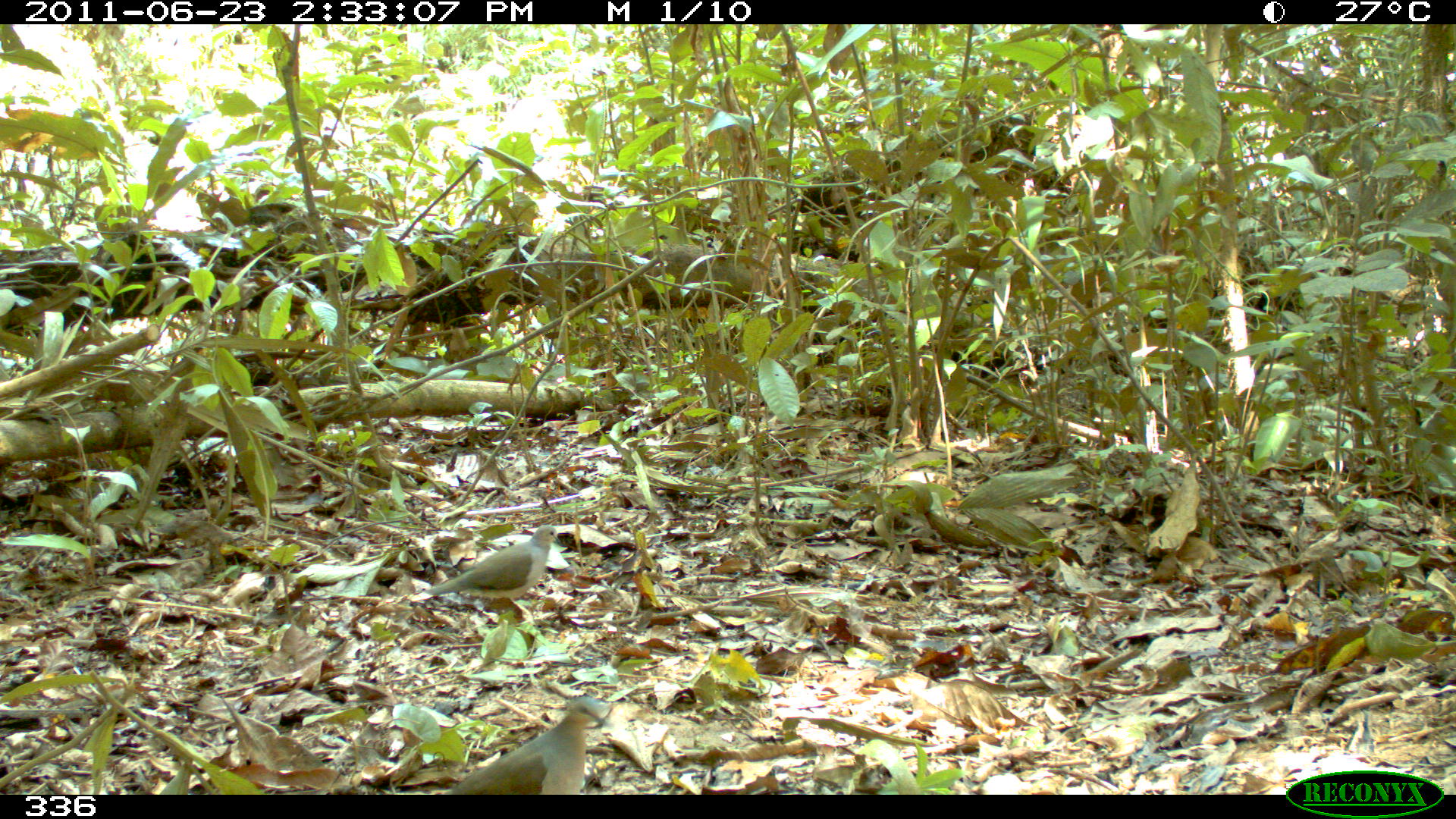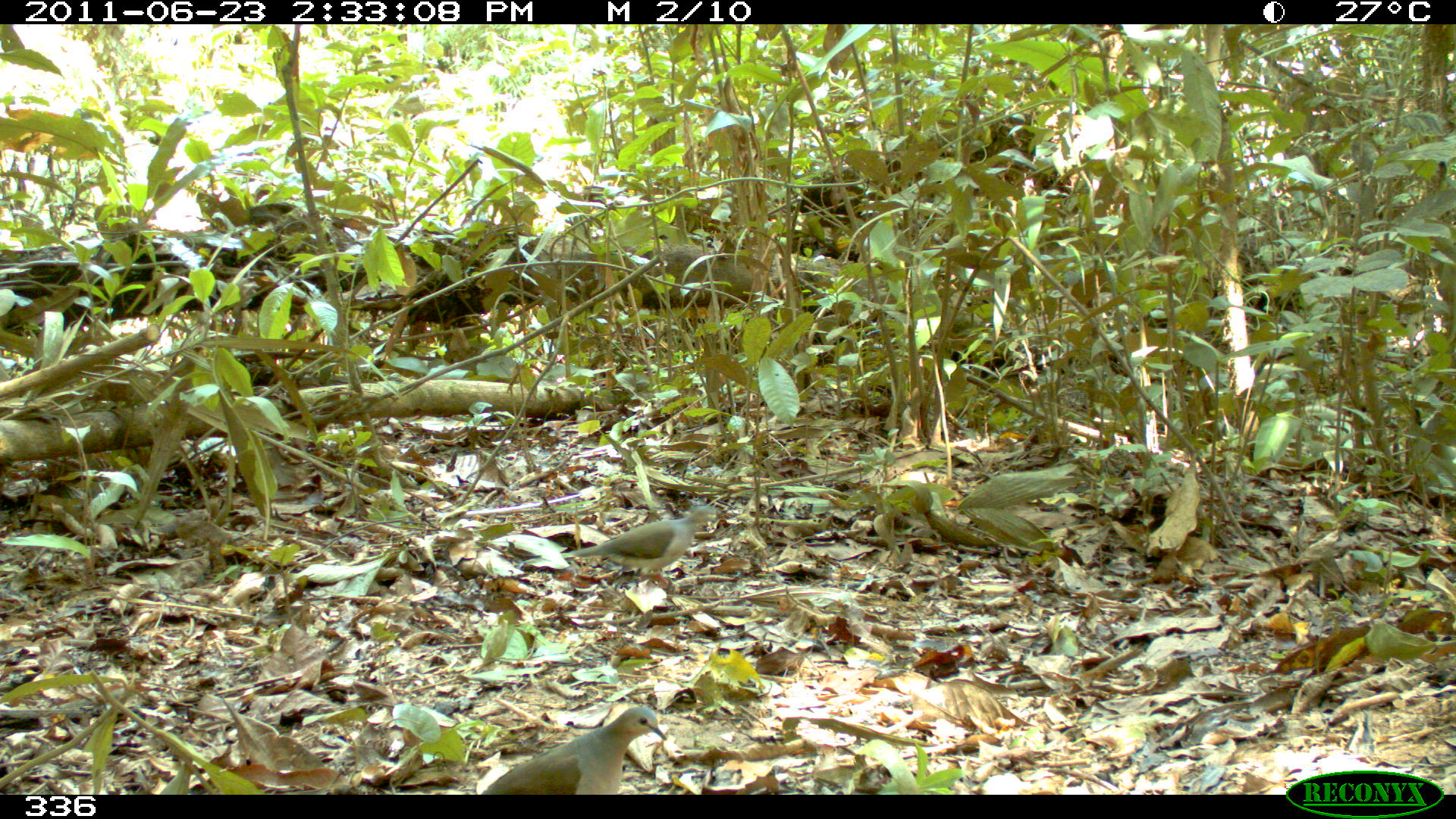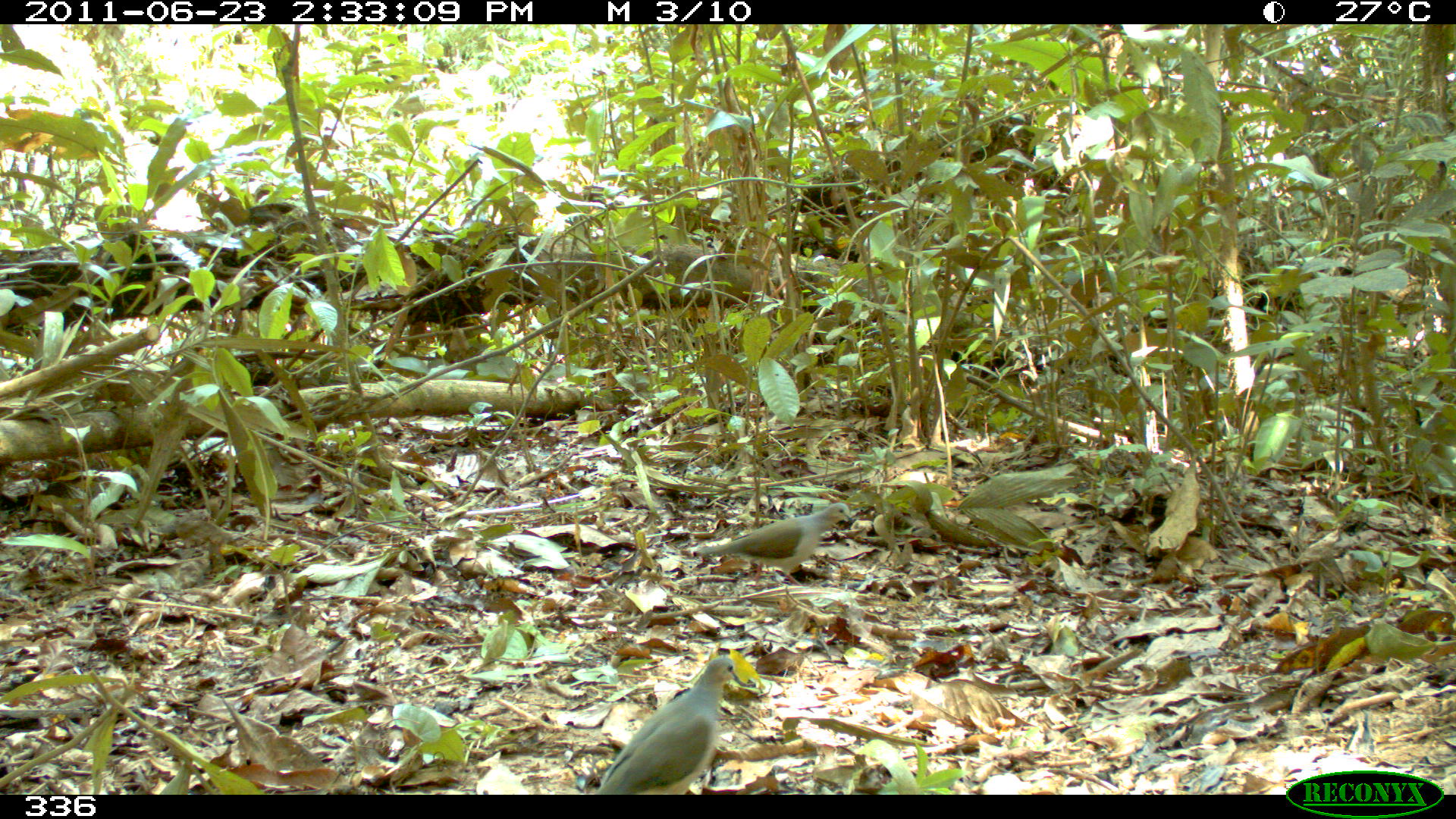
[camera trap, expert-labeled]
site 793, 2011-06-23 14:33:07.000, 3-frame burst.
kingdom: Animalia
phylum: Chordata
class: Aves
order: Columbiformes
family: Columbidae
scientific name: Columbidae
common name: dove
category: paloma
Paloma (dove) (Columbidae).